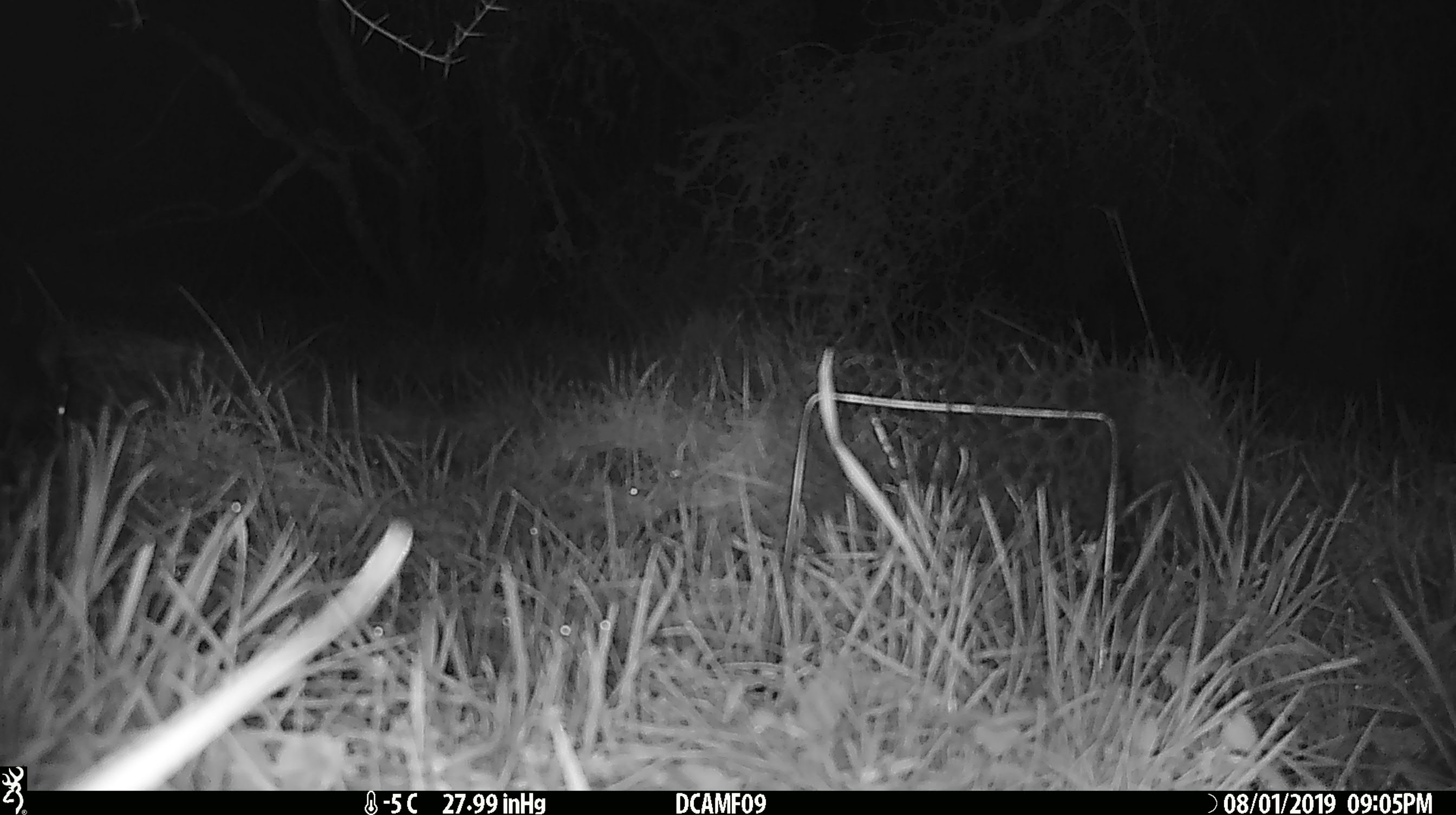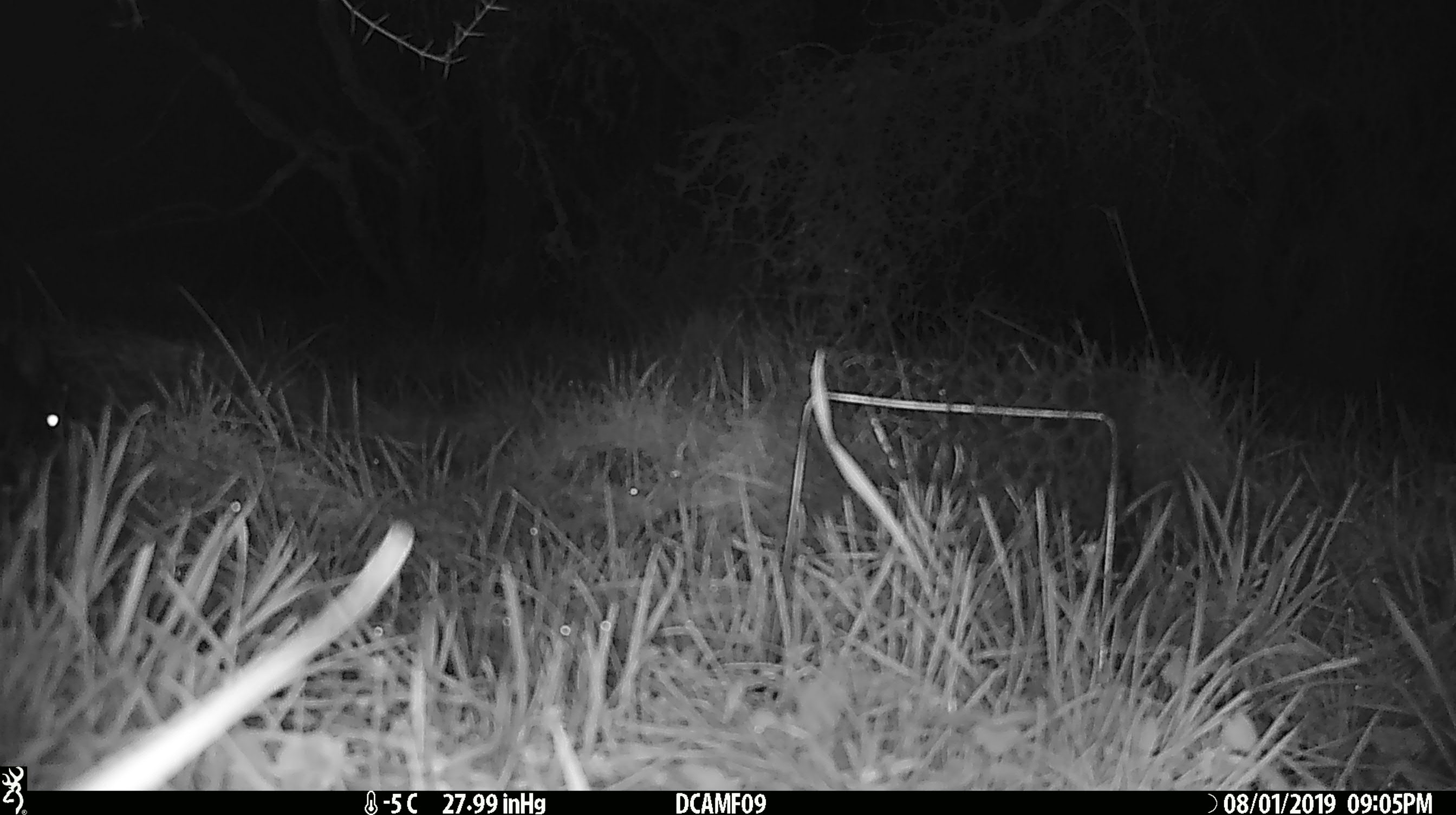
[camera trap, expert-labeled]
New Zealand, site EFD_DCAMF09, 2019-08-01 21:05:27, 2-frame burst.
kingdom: Animalia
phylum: Chordata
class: Mammalia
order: Diprotodontia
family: Phalangeridae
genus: Trichosurus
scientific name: Trichosurus vulpecula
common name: common brushtail possum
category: possum